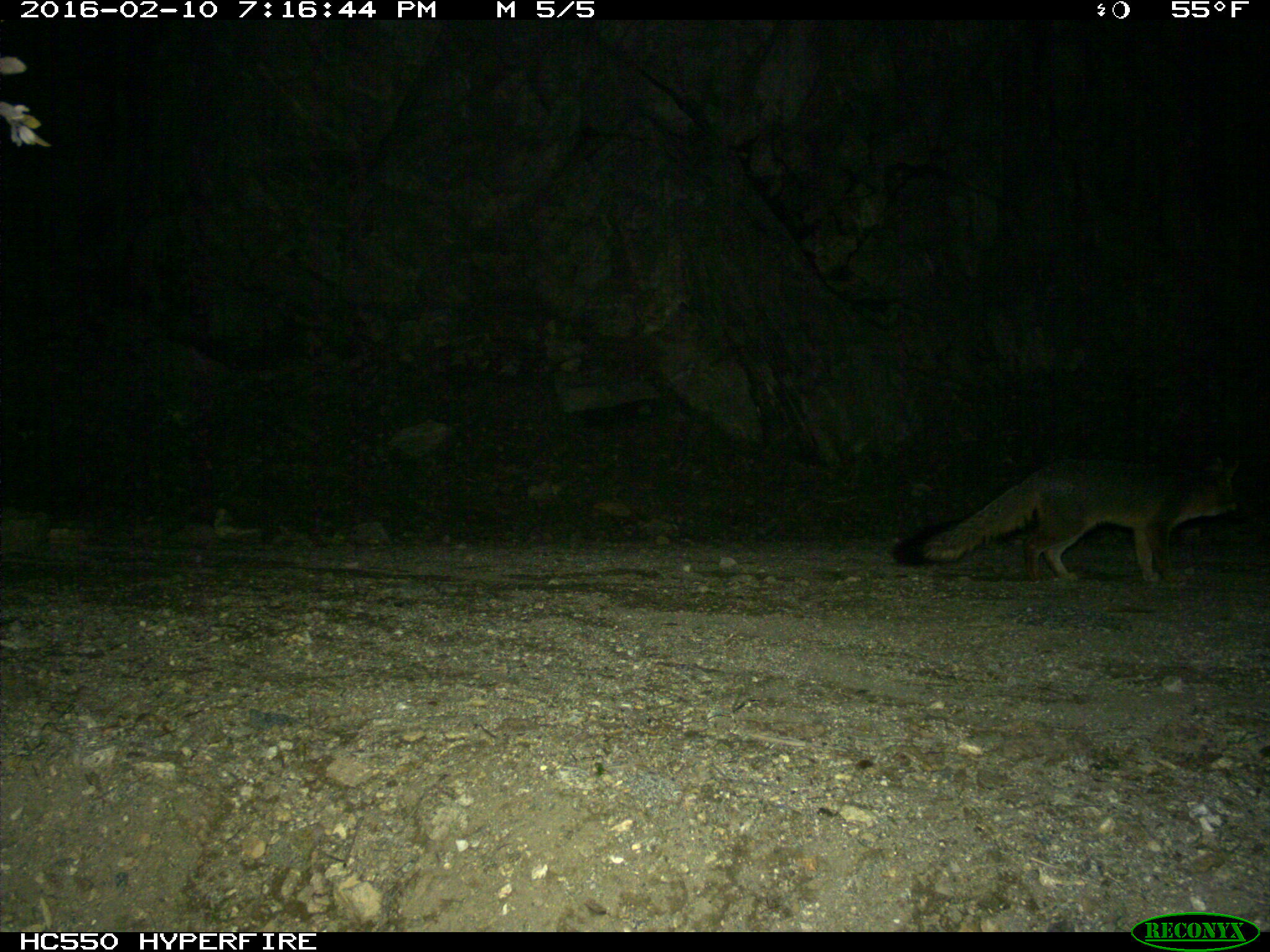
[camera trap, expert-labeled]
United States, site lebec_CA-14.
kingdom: Animalia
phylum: Chordata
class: Mammalia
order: Carnivora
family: Canidae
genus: Urocyon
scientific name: Urocyon cinereoargenteus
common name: gray fox